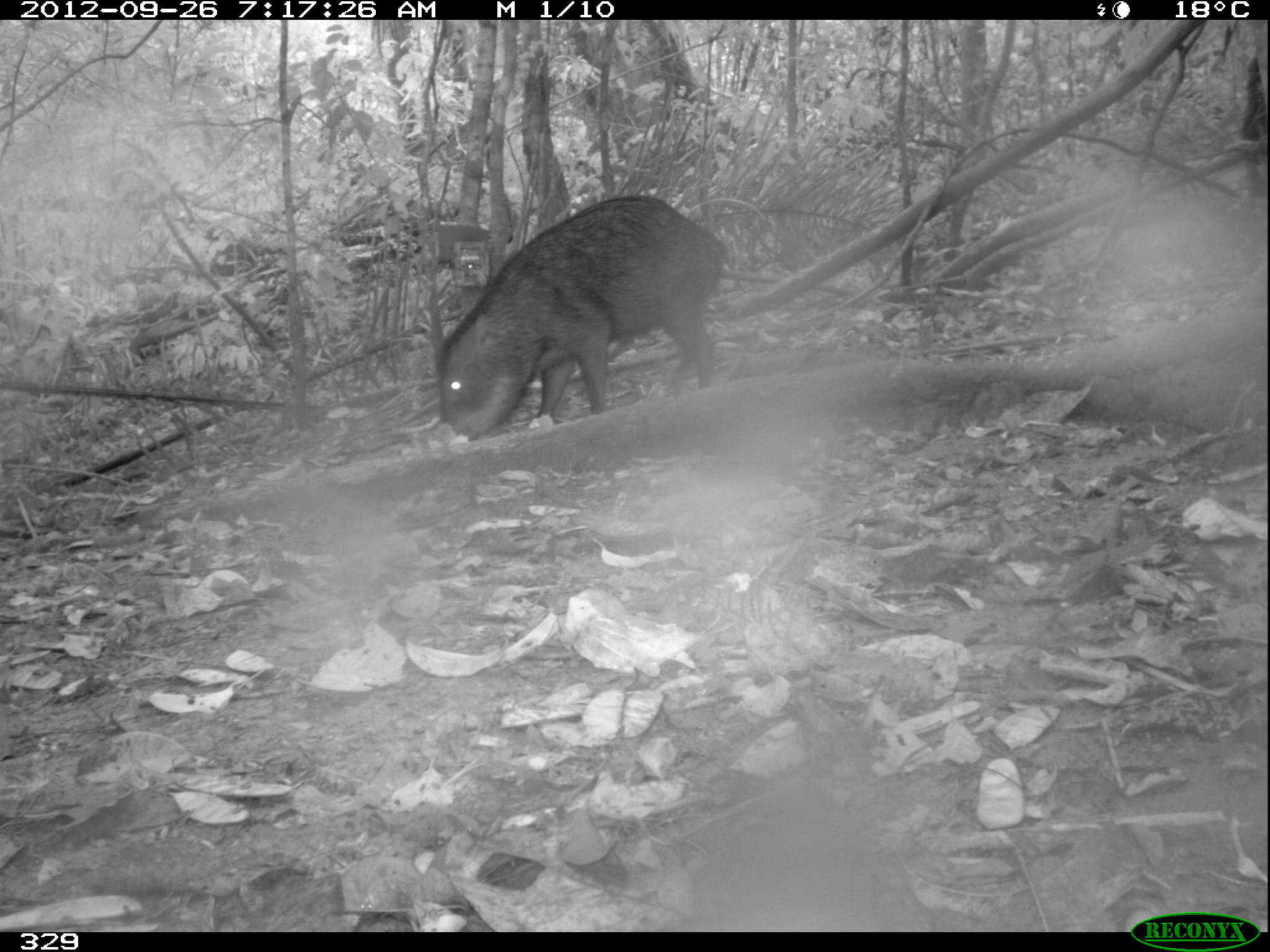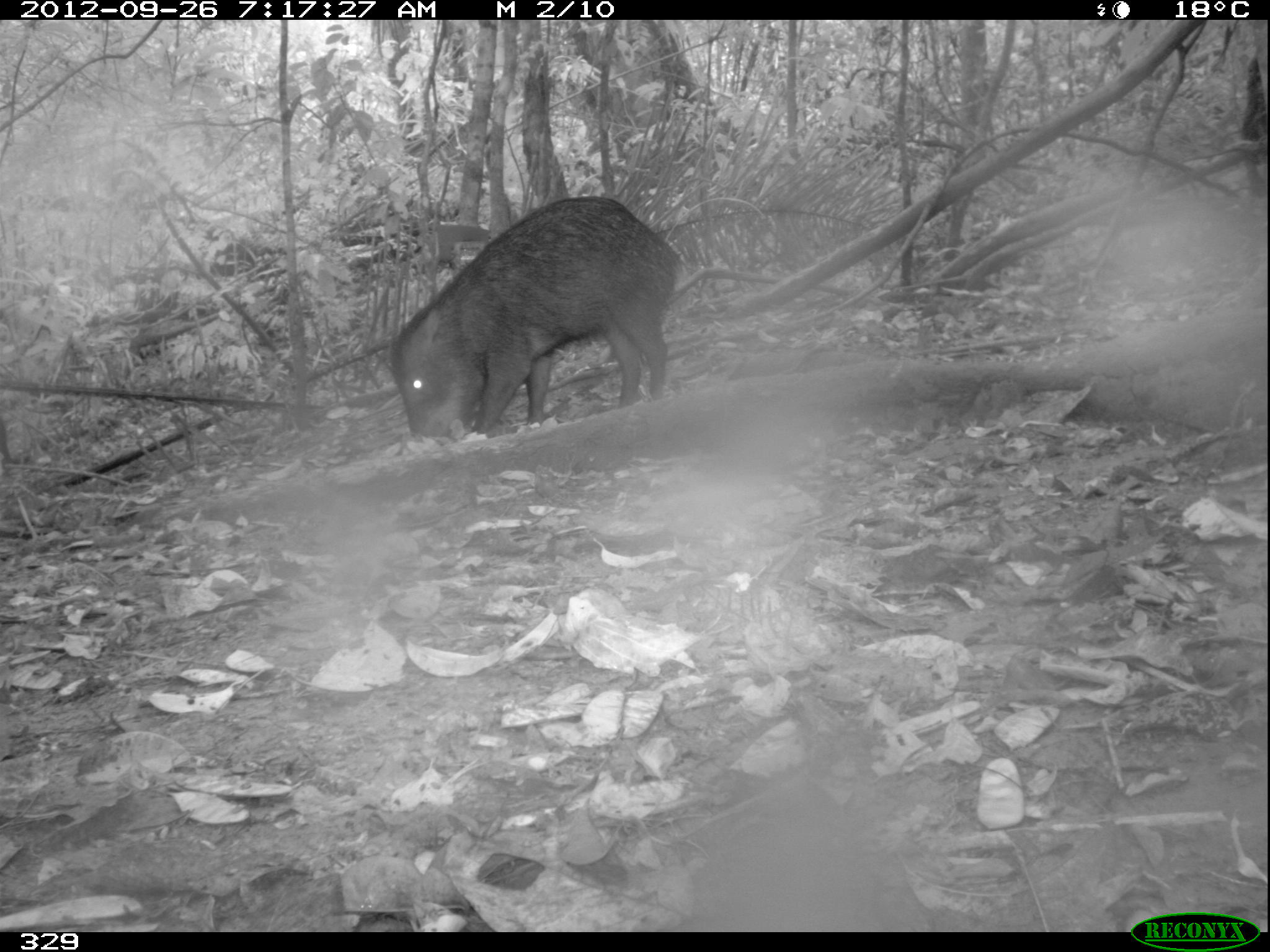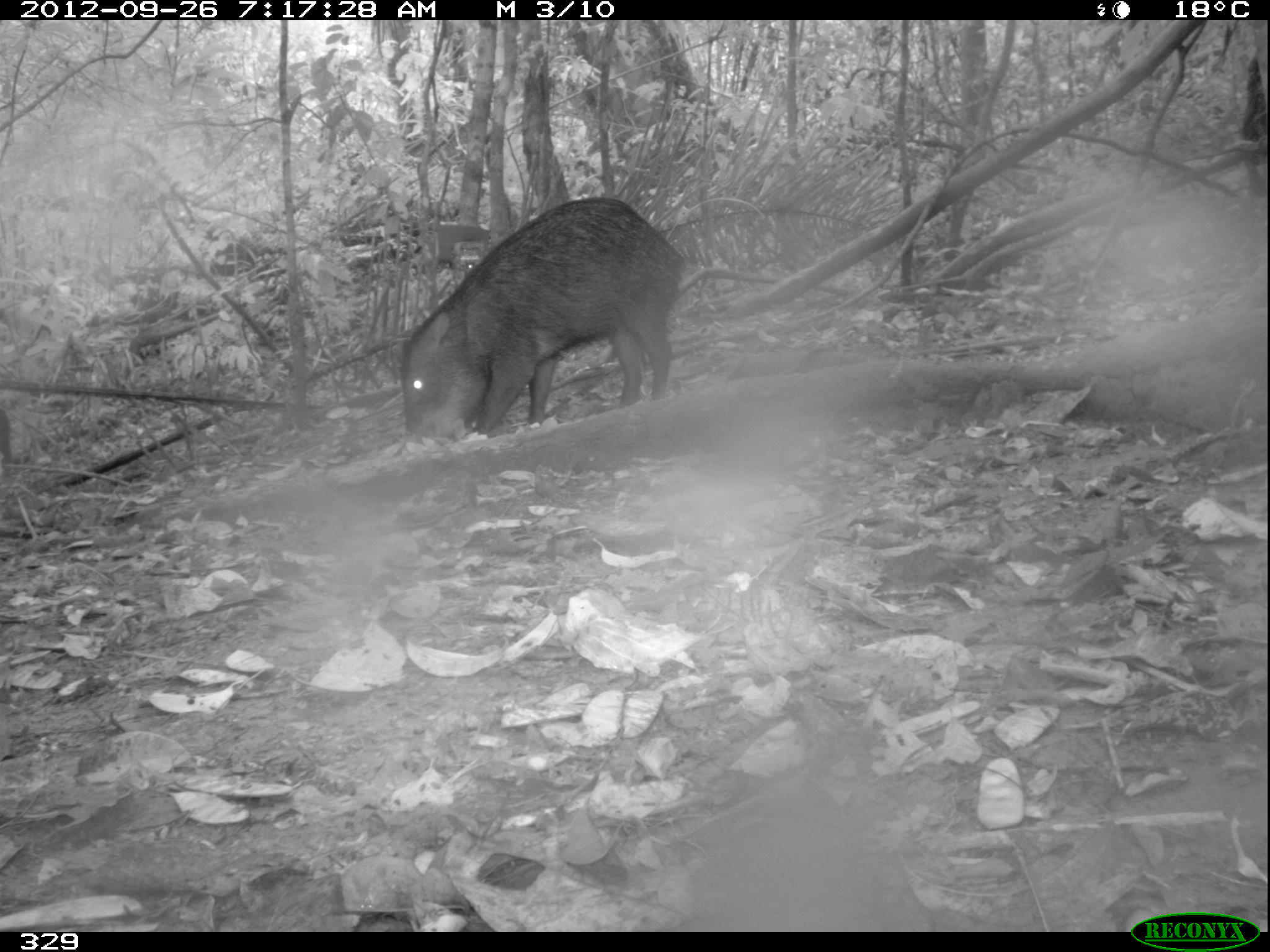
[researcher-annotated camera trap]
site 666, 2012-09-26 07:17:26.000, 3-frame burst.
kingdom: Animalia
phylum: Chordata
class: Mammalia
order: Artiodactyla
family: Tayassuidae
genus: Tayassu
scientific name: Tayassu pecari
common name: white-lipped peccary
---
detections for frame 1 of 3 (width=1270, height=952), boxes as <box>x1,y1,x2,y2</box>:
tayassu pecari: <box>433,192,726,442</box>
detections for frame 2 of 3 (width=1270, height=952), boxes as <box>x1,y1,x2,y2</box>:
tayassu pecari: <box>389,192,678,440</box>; <box>0,416,19,481</box>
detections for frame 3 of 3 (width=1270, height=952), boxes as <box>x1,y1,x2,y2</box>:
tayassu pecari: <box>396,192,688,449</box>; <box>0,410,15,465</box>